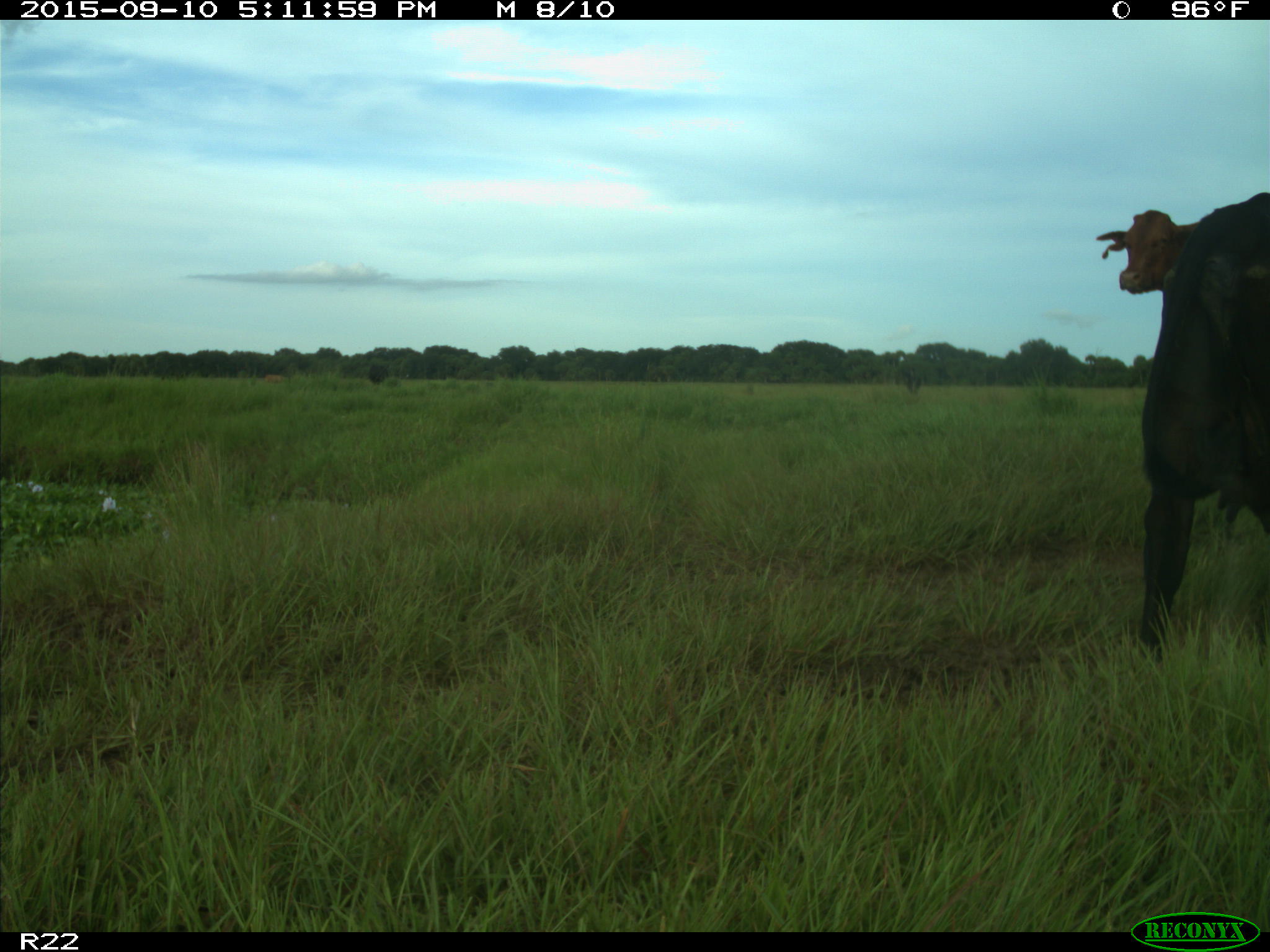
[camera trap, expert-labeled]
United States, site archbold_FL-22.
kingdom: Animalia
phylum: Chordata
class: Mammalia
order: Artiodactyla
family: Bovidae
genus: Bos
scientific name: Bos taurus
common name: domestic cow